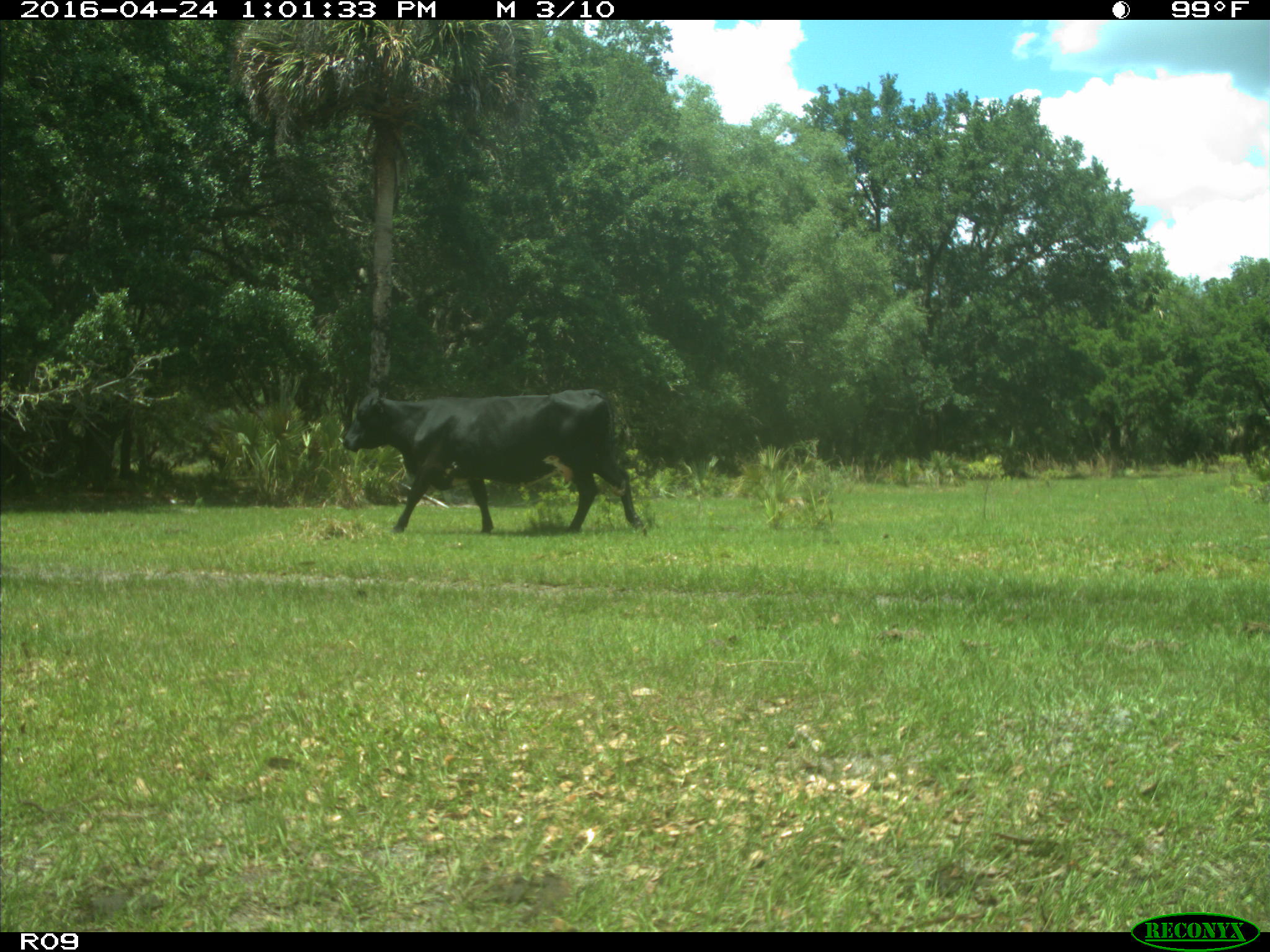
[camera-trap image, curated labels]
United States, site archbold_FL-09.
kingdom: Animalia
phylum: Chordata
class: Mammalia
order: Artiodactyla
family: Bovidae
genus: Bos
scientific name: Bos taurus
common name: domestic cow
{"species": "Bos taurus (domestic cow)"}